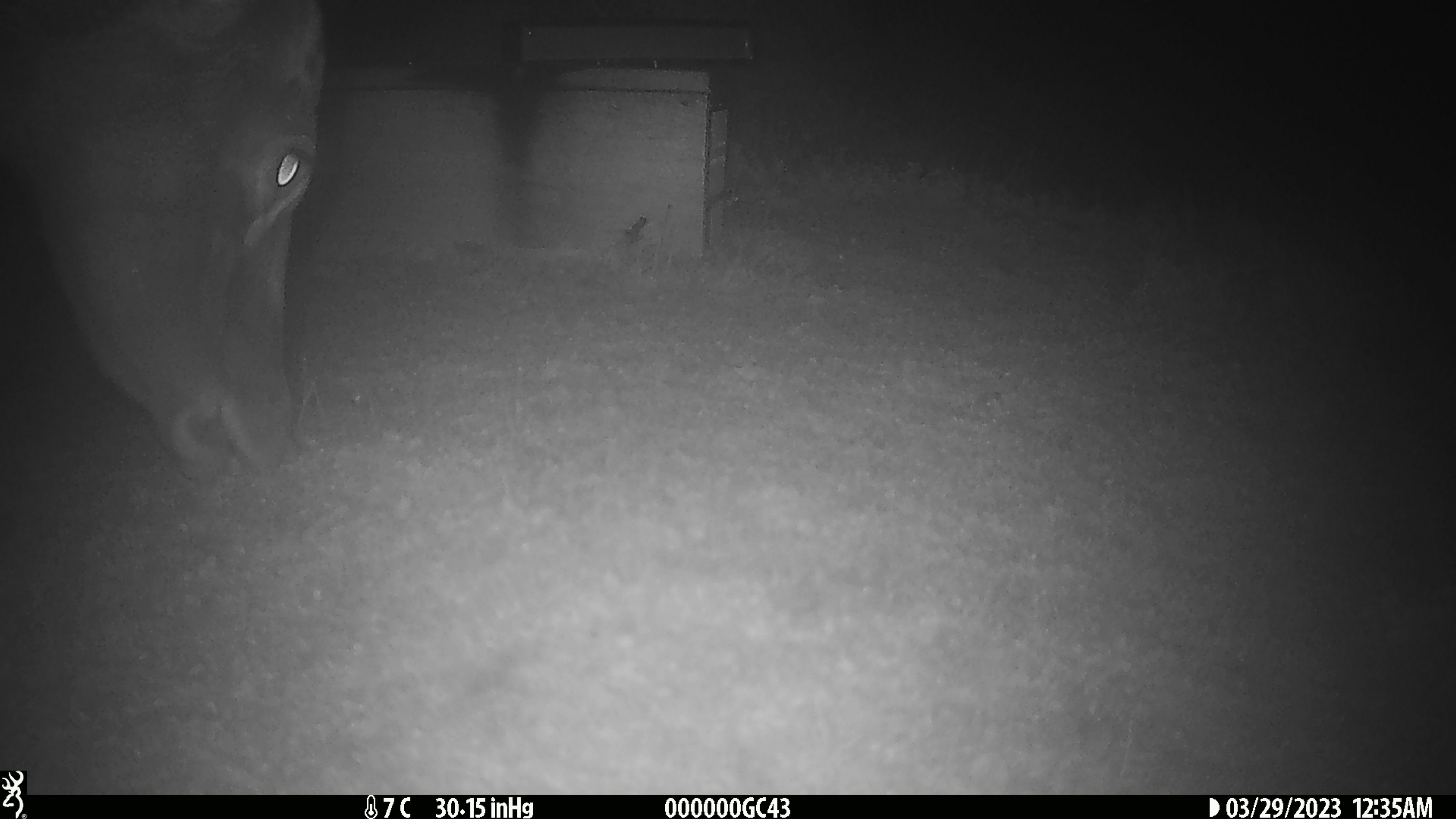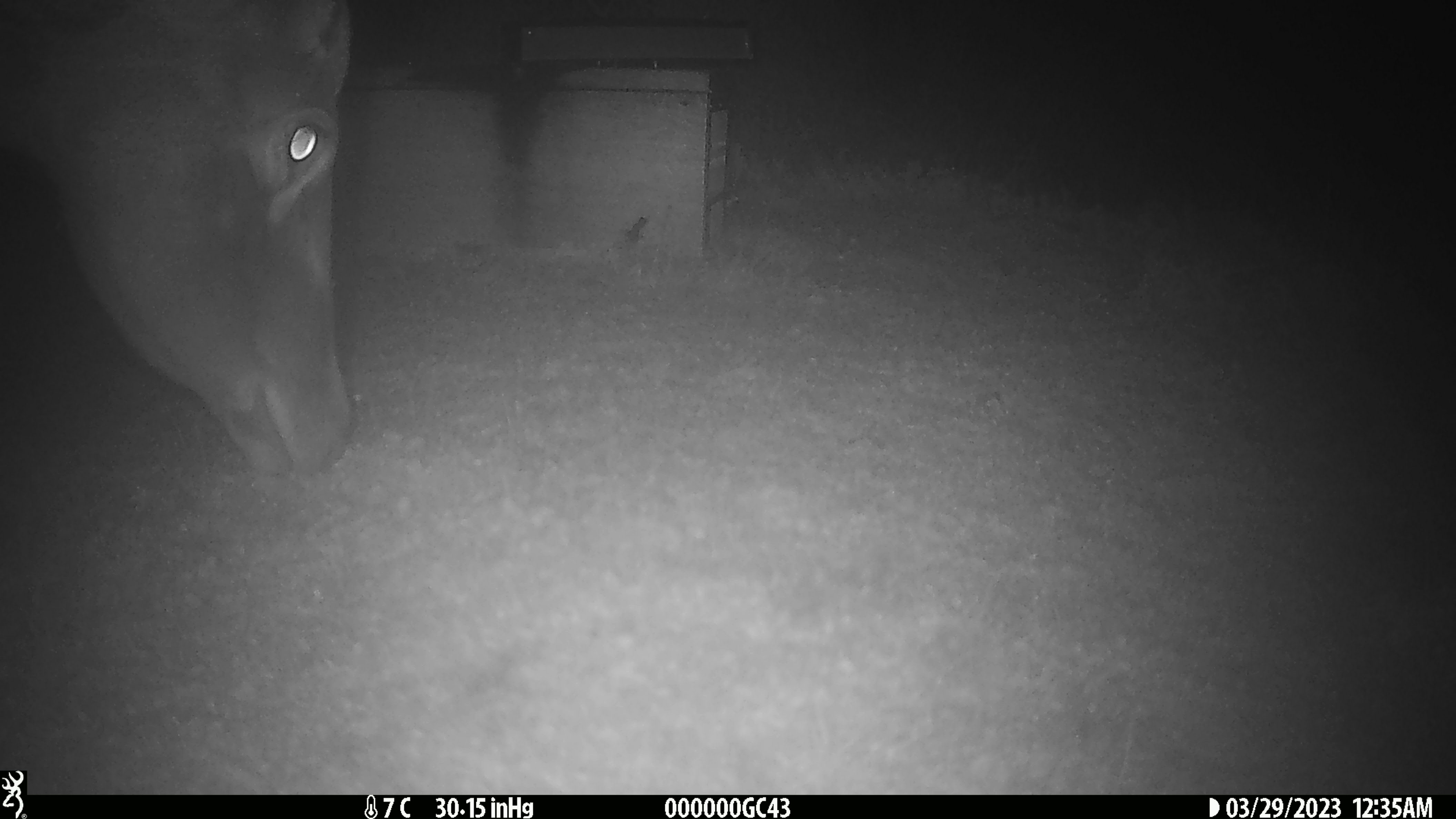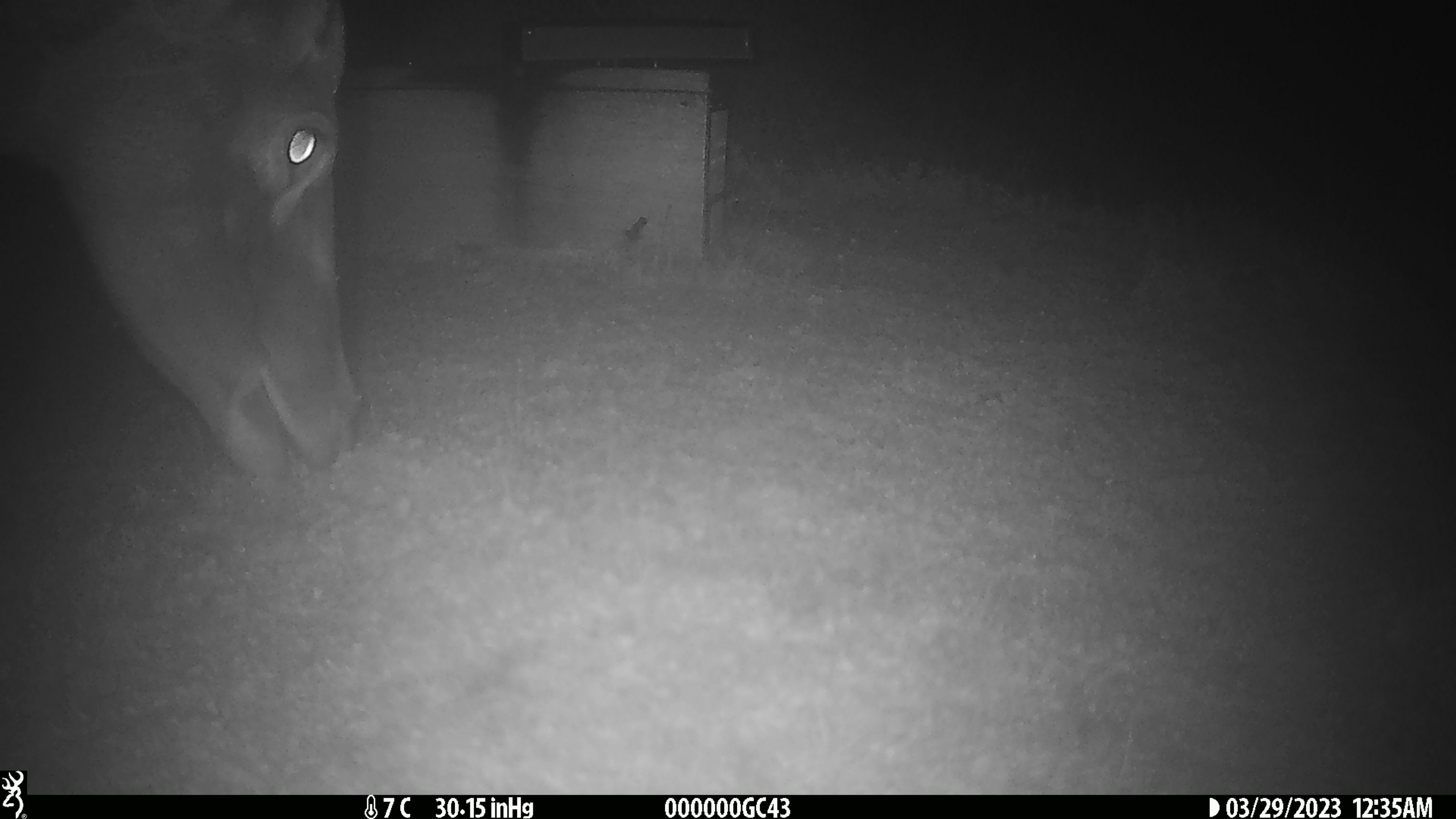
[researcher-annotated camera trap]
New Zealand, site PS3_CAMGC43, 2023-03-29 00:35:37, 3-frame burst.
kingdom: Animalia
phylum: Chordata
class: Mammalia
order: Artiodactyla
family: Cervidae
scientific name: Cervidae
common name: deer